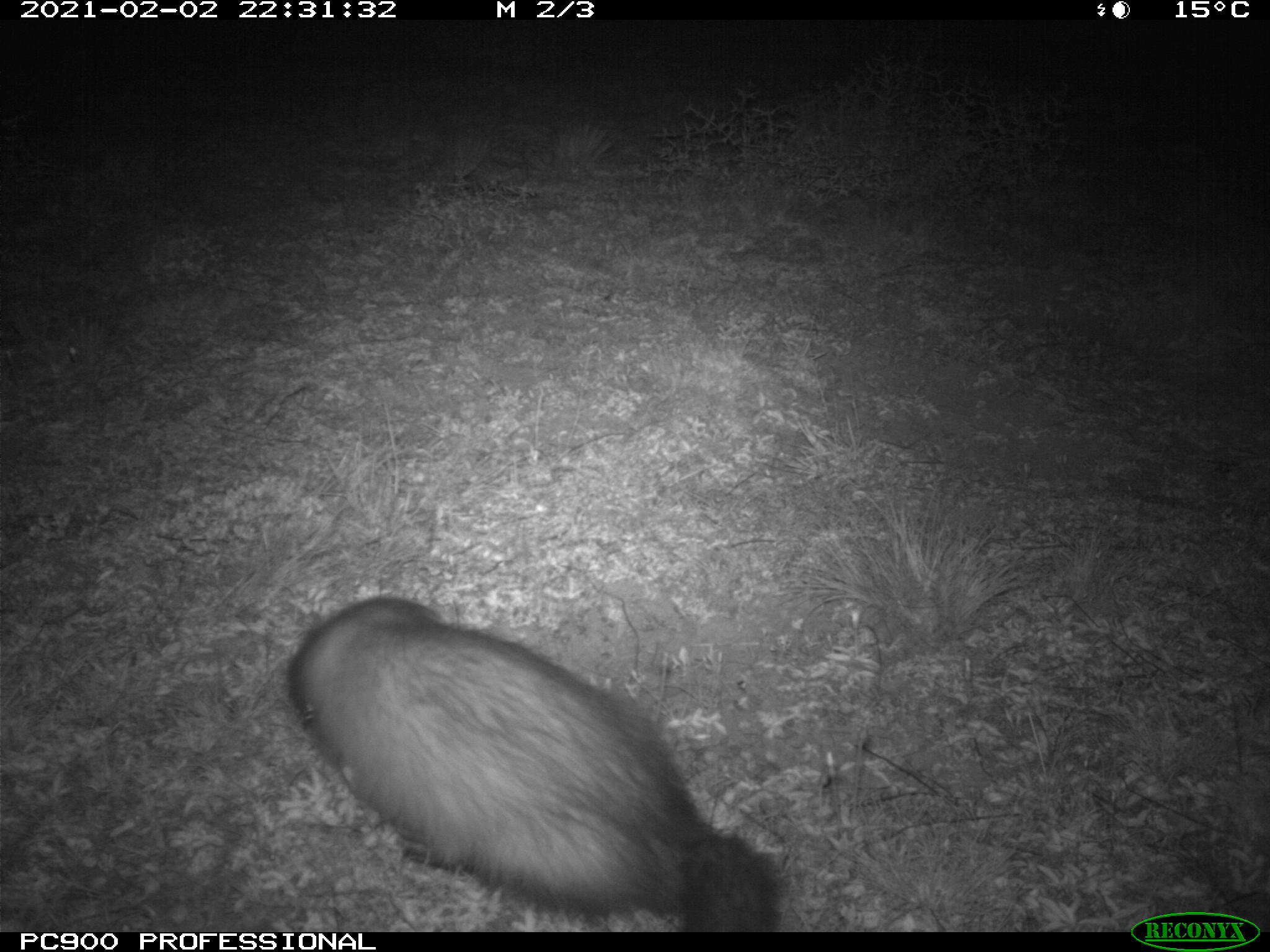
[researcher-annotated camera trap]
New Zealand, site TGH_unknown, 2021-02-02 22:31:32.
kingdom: Animalia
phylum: Chordata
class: Mammalia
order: Carnivora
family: Mustelidae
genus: Mustela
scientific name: Mustela furo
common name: ferret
Ferret (Mustela furo).